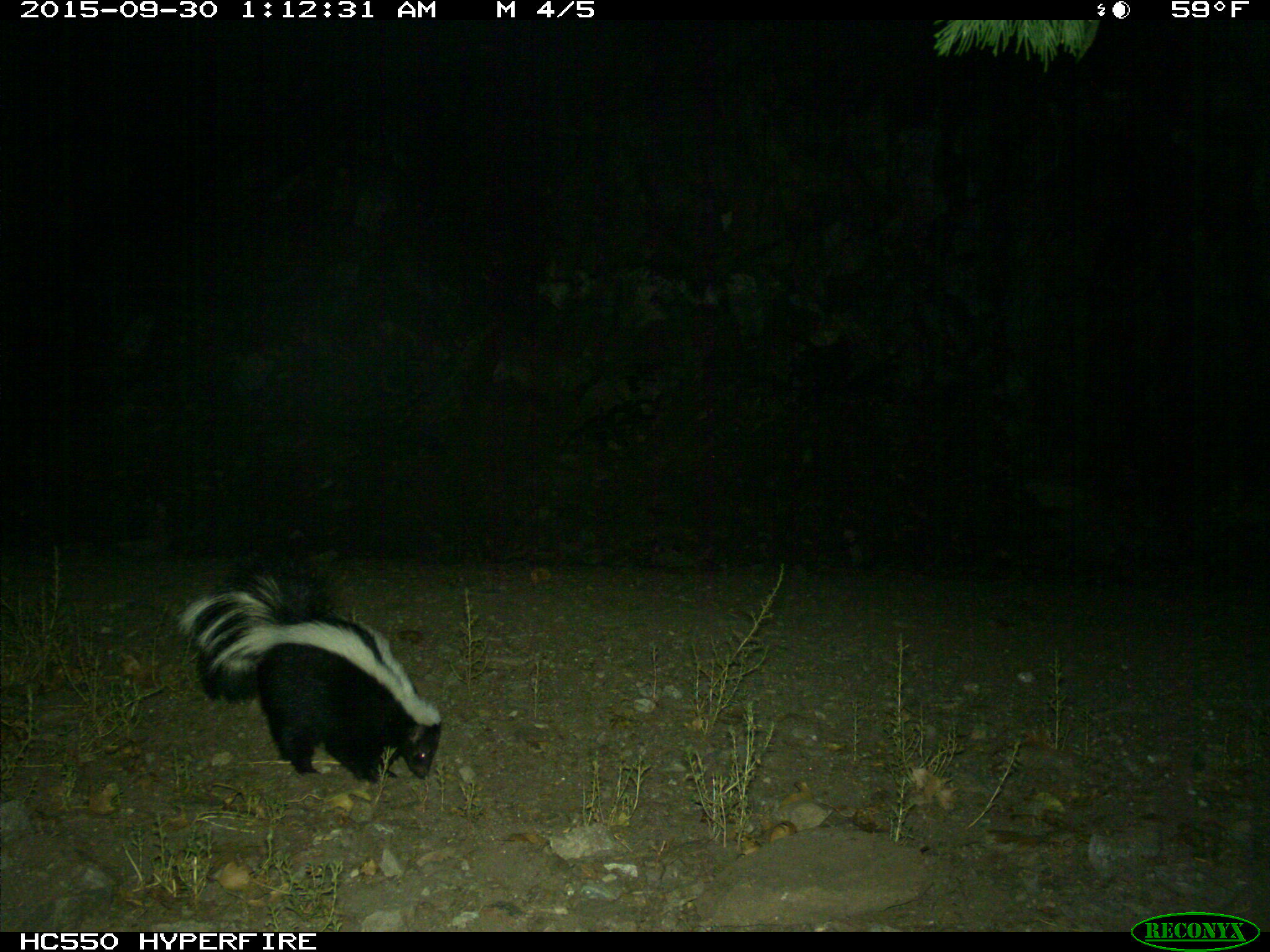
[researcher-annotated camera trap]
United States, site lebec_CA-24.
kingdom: Animalia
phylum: Chordata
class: Mammalia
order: Carnivora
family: Mephitidae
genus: Mephitis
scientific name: Mephitis mephitis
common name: striped skunk